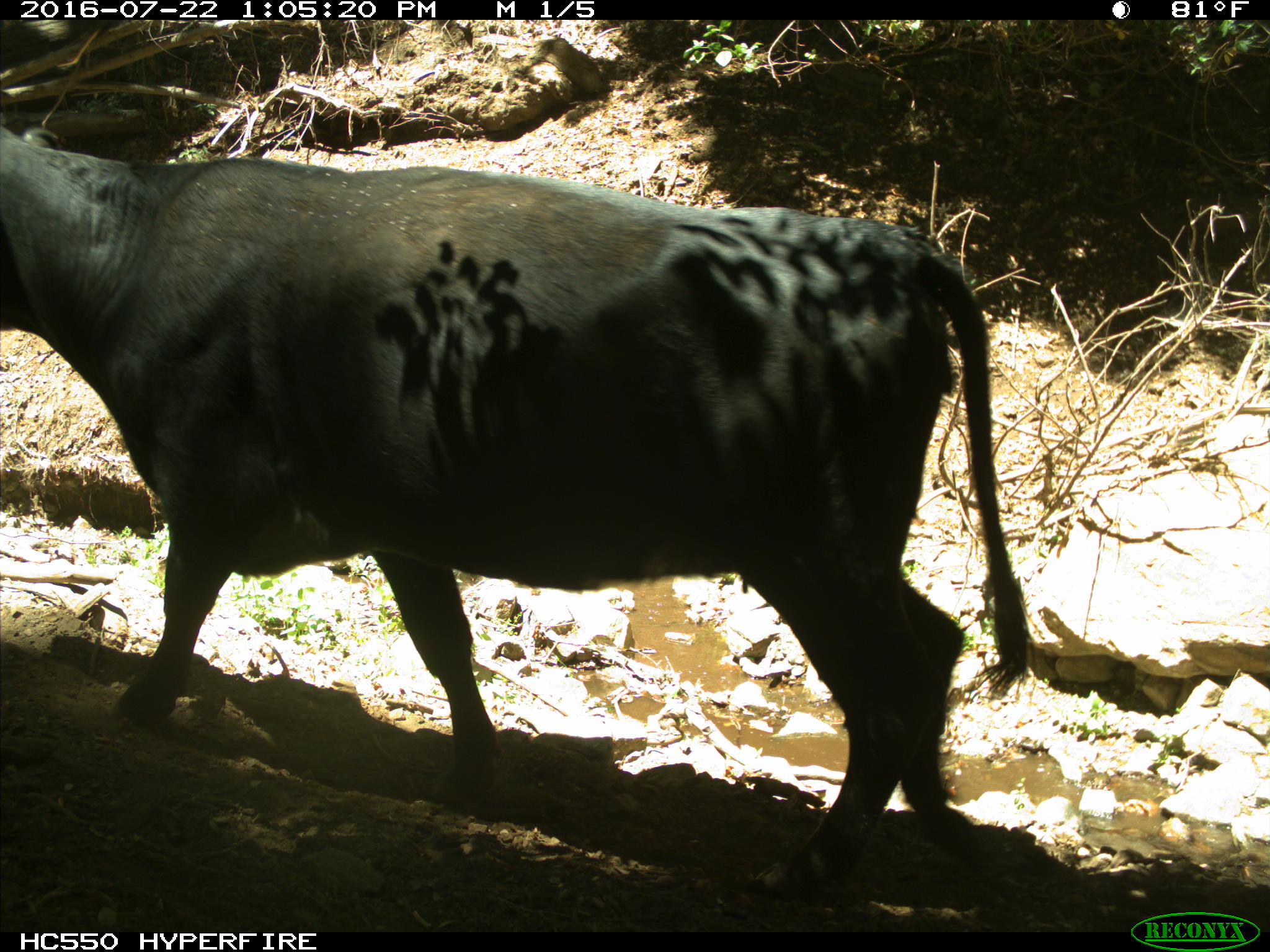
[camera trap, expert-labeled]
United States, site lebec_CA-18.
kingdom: Animalia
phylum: Chordata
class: Mammalia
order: Artiodactyla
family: Bovidae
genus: Bos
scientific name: Bos taurus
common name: domestic cow